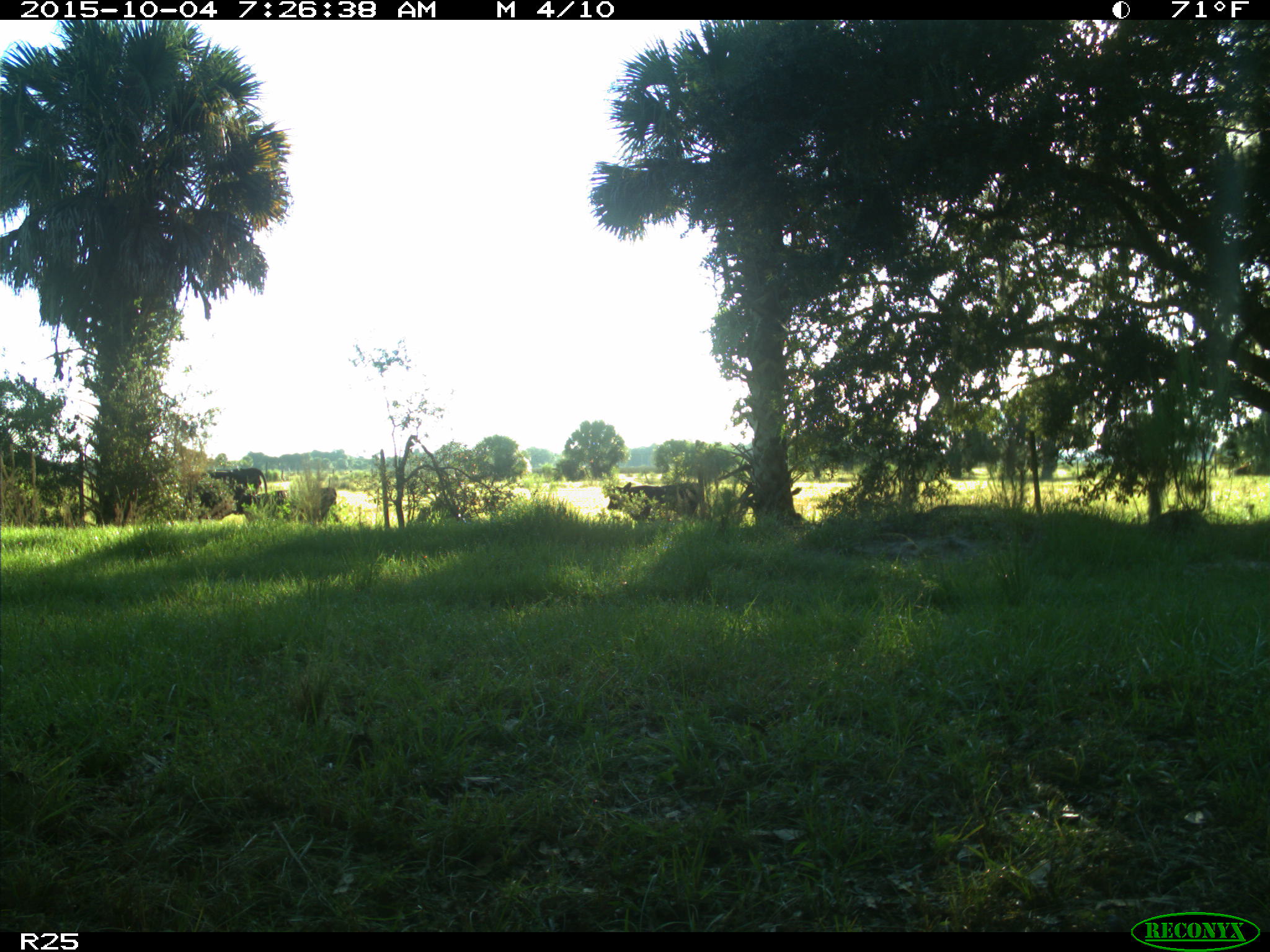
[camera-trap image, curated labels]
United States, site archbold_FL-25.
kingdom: Animalia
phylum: Chordata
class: Mammalia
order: Artiodactyla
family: Bovidae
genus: Bos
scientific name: Bos taurus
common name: domestic cow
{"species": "Bos taurus (domestic cow)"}